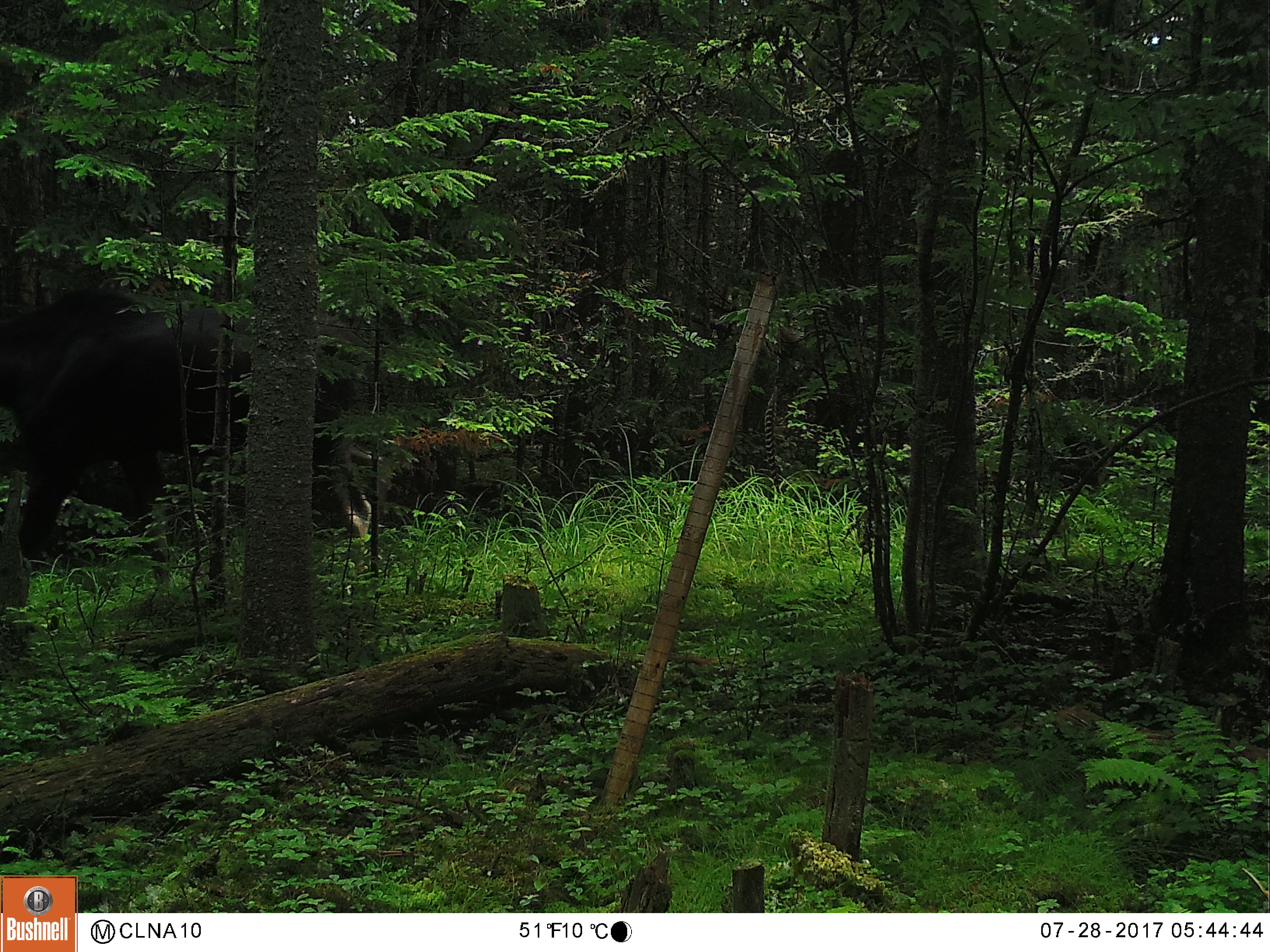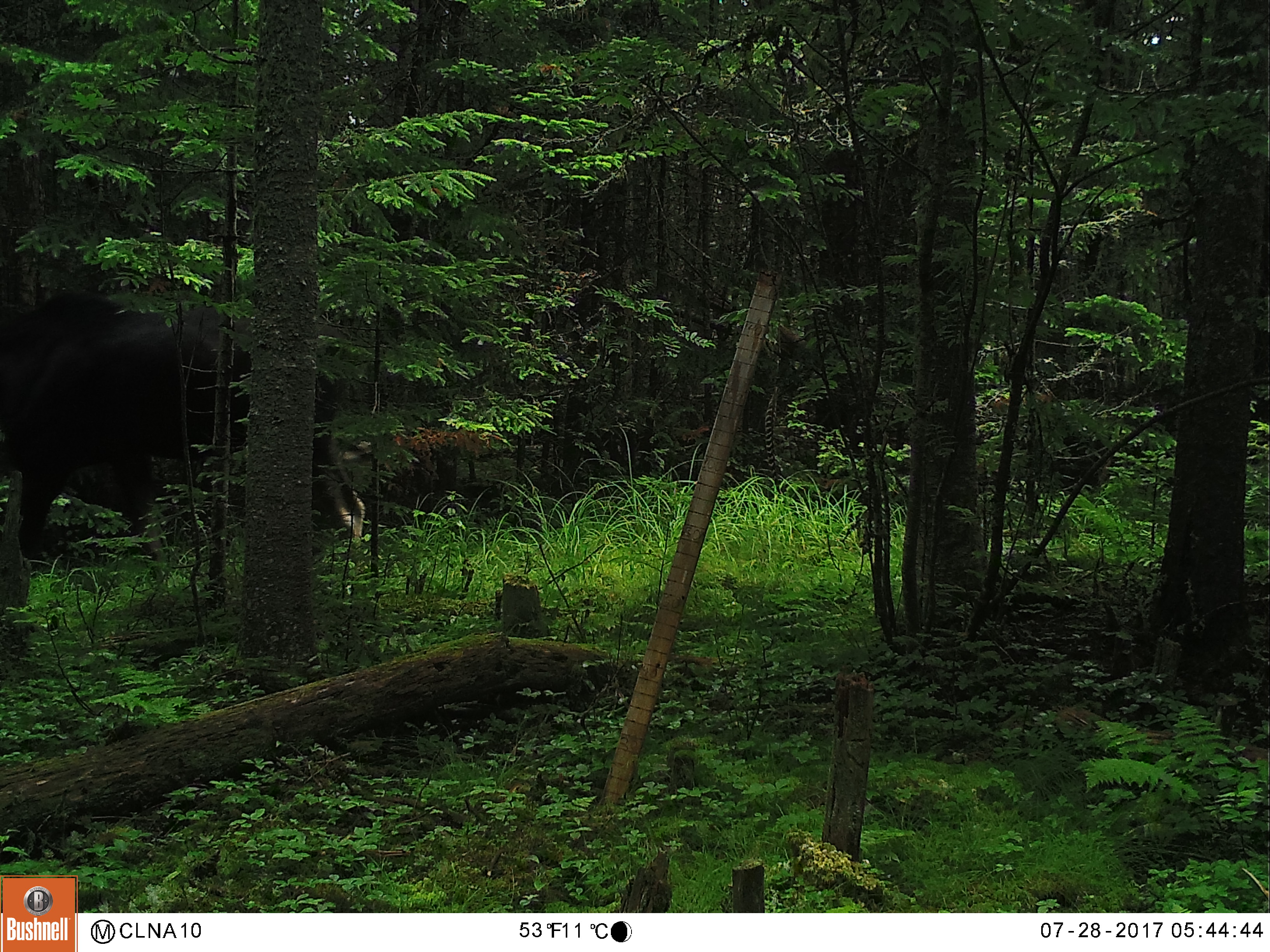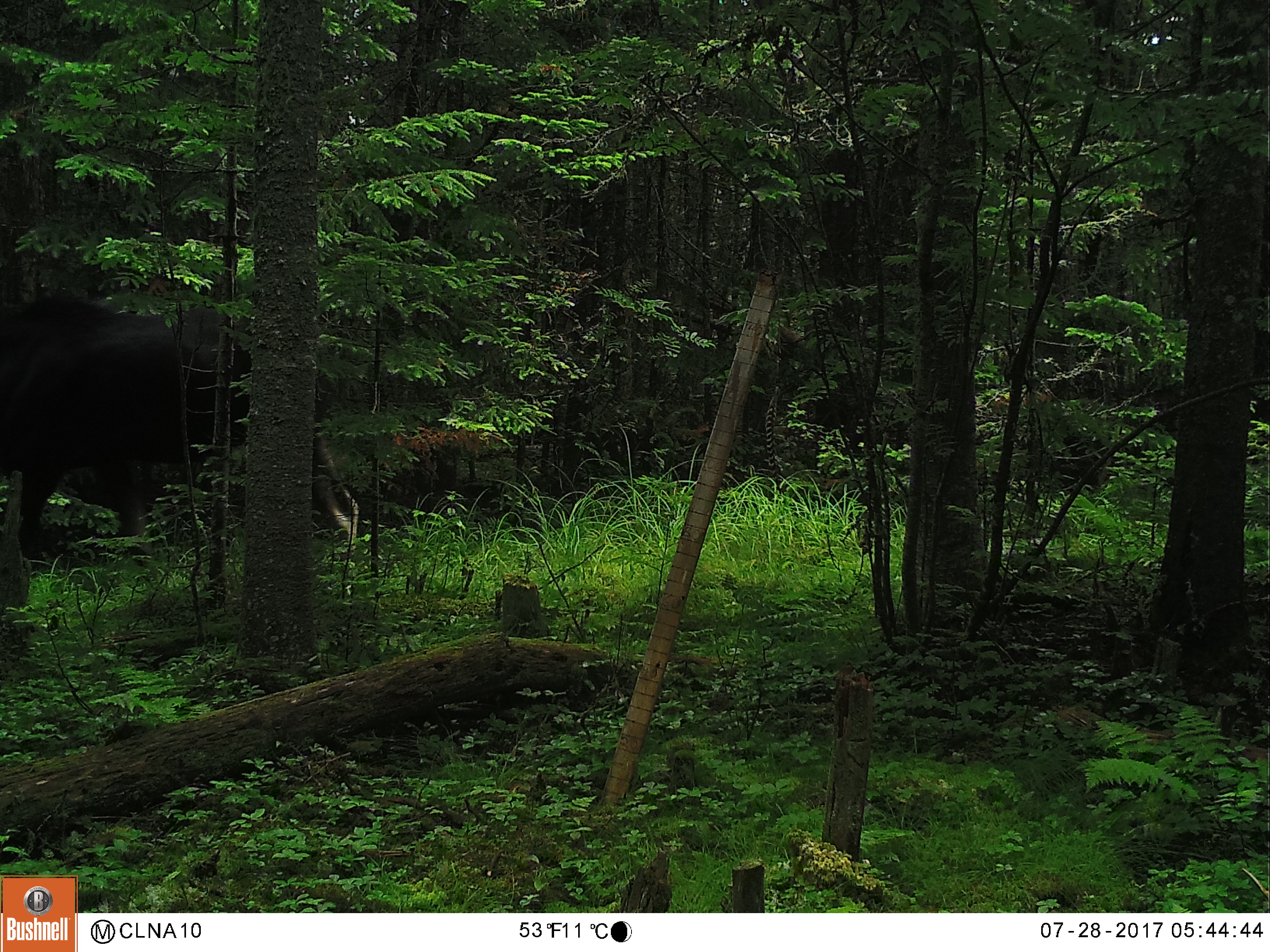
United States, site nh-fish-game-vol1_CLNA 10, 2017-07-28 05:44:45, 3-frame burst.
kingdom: Animalia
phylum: Chordata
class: Mammalia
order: Artiodactyla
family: Cervidae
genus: Alces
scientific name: Alces alces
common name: moose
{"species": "moose (Alces alces)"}